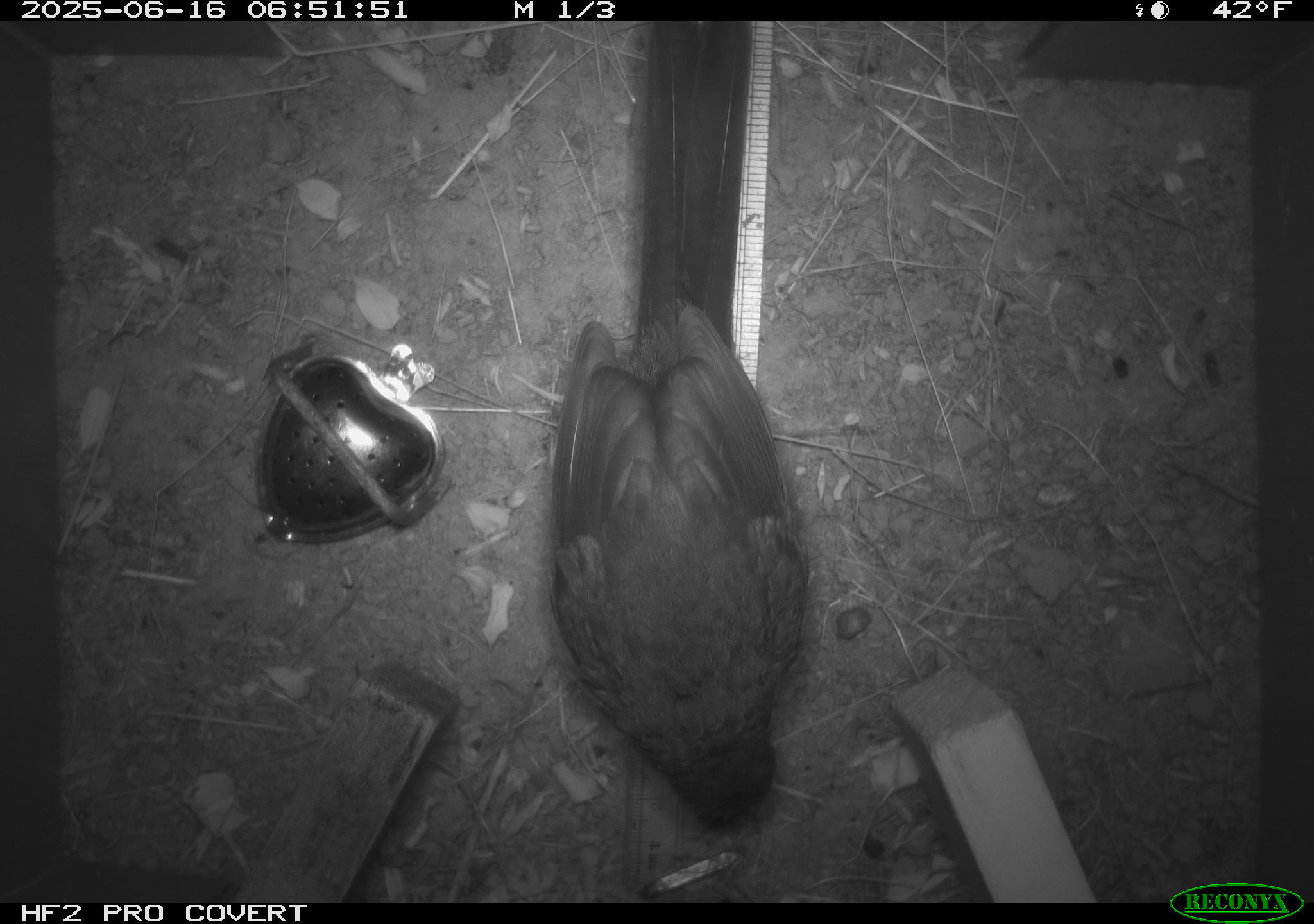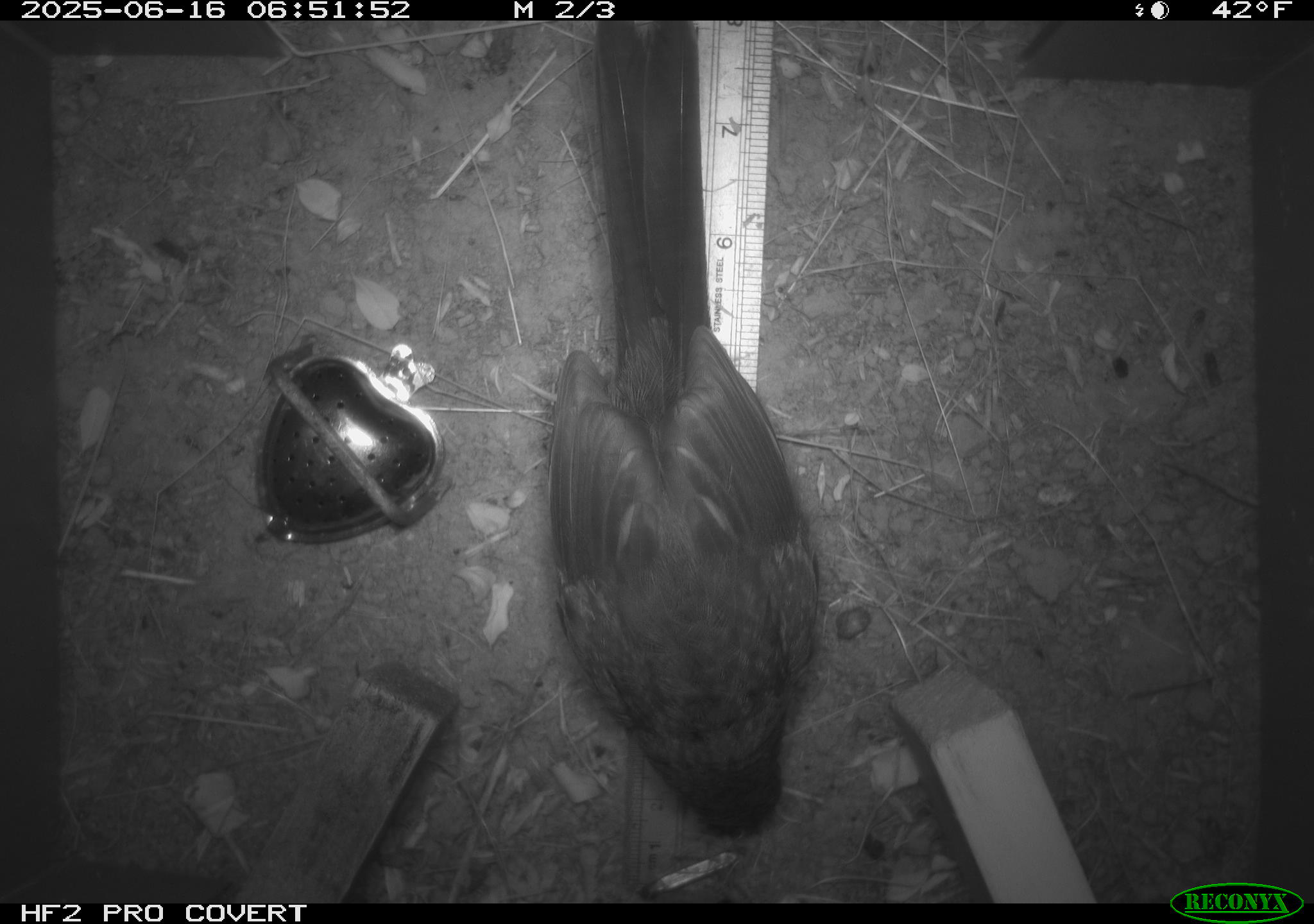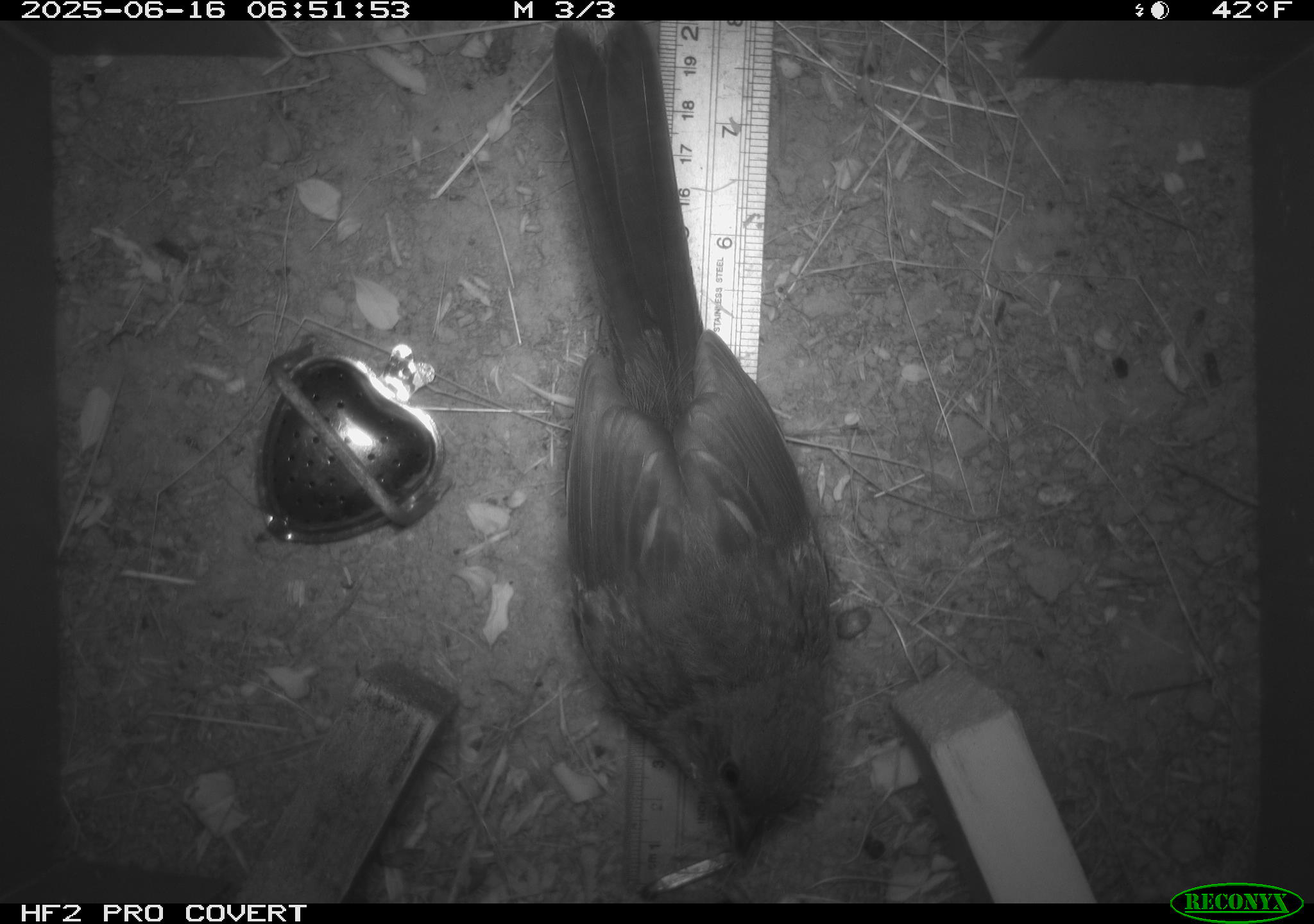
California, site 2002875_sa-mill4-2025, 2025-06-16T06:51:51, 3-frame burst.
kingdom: Animalia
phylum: Chordata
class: Aves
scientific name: Aves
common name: bird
Bird (Aves).